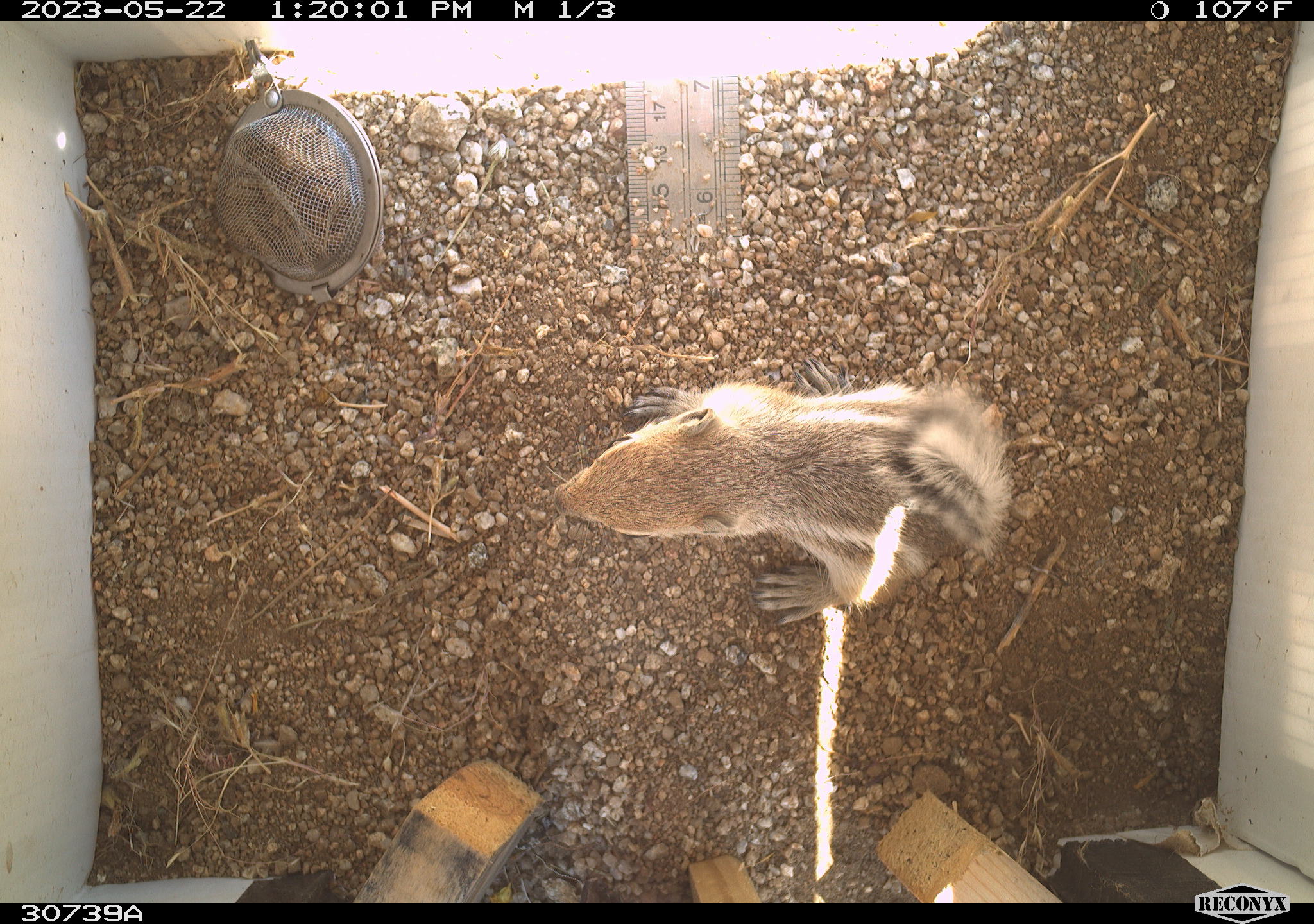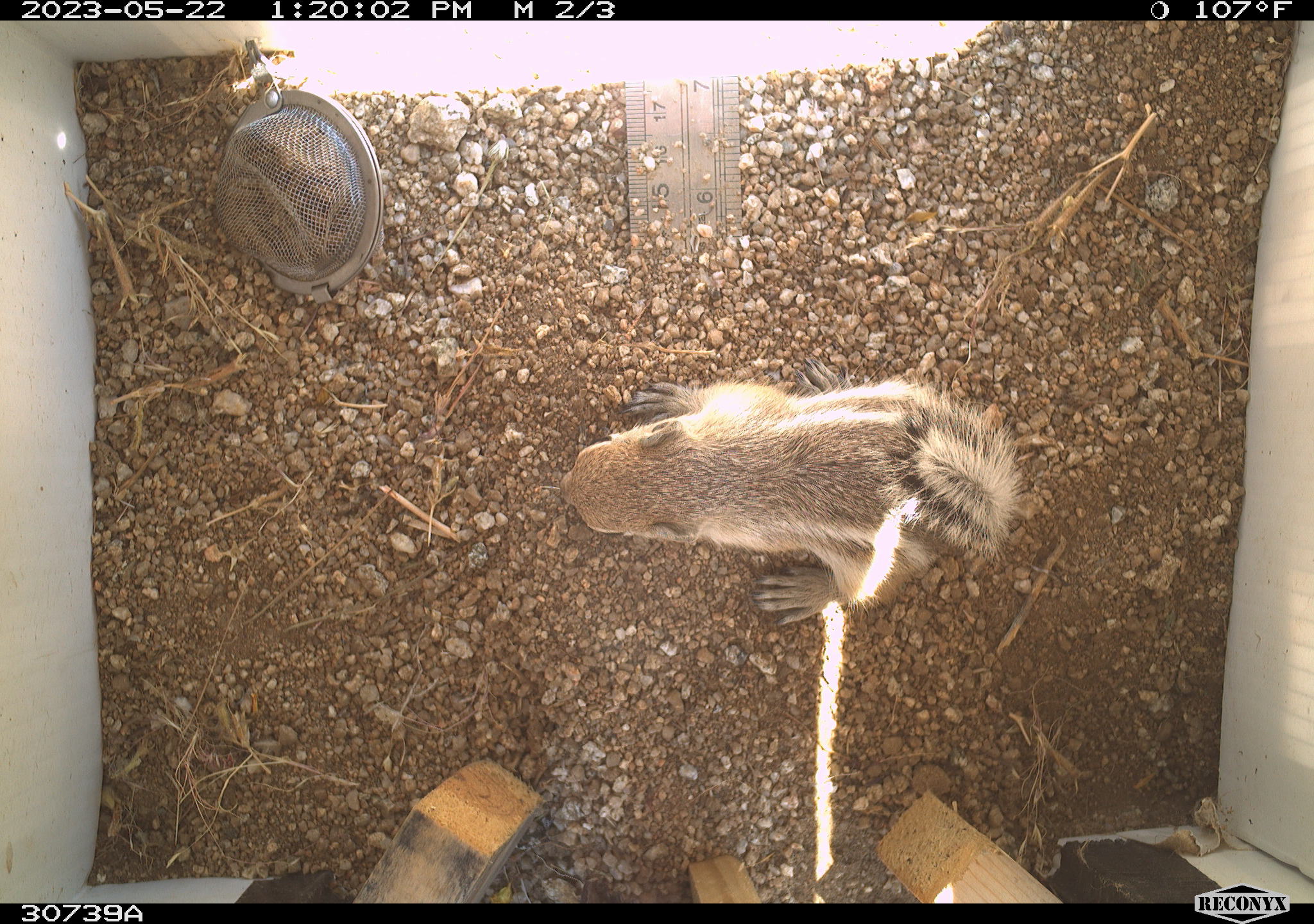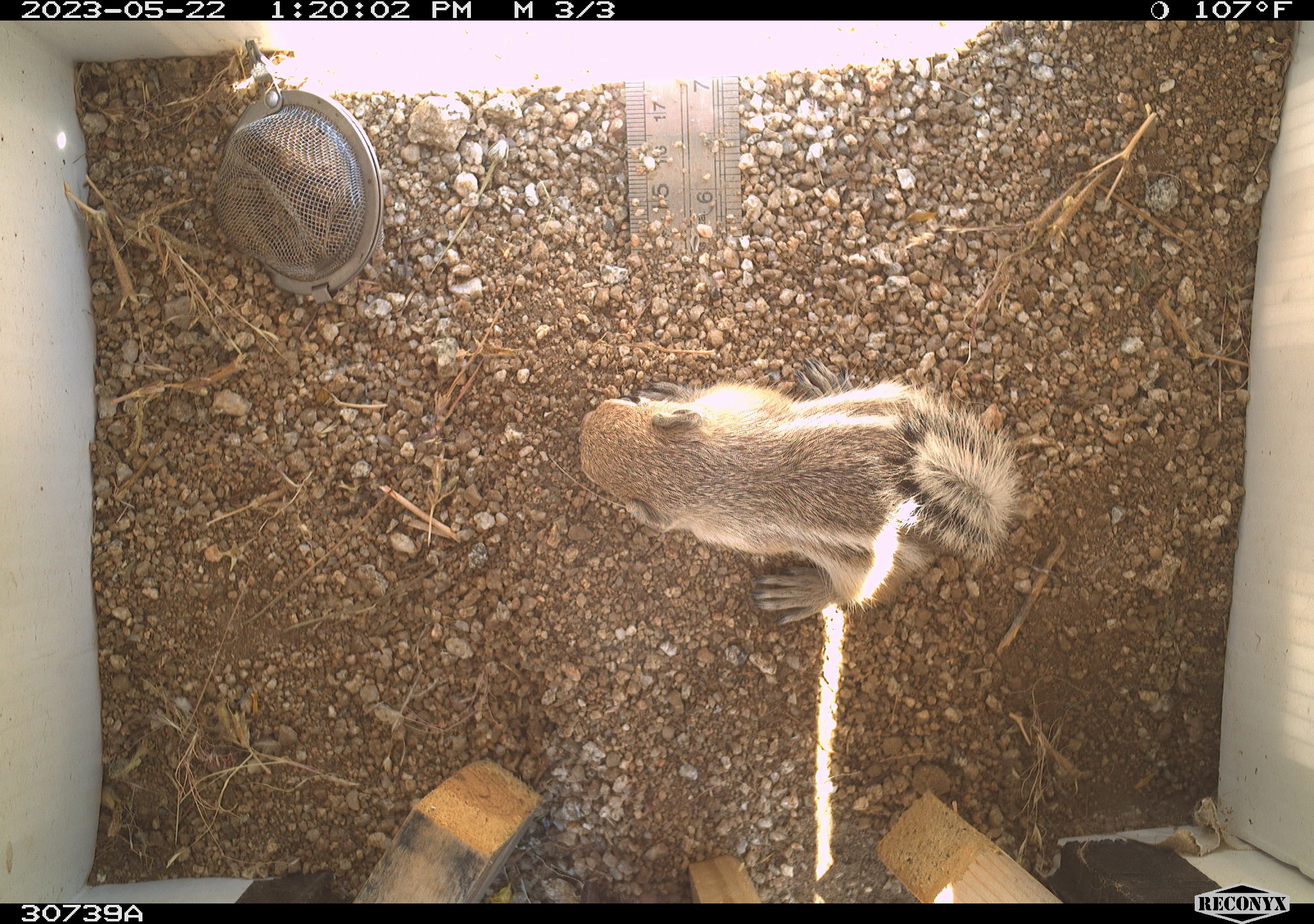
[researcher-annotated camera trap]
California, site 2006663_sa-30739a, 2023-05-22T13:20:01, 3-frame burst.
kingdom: Animalia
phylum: Chordata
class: Mammalia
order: Rodentia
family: Sciuridae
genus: Ammospermophilus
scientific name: Ammospermophilus leucurus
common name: white-tailed antelope squirrel